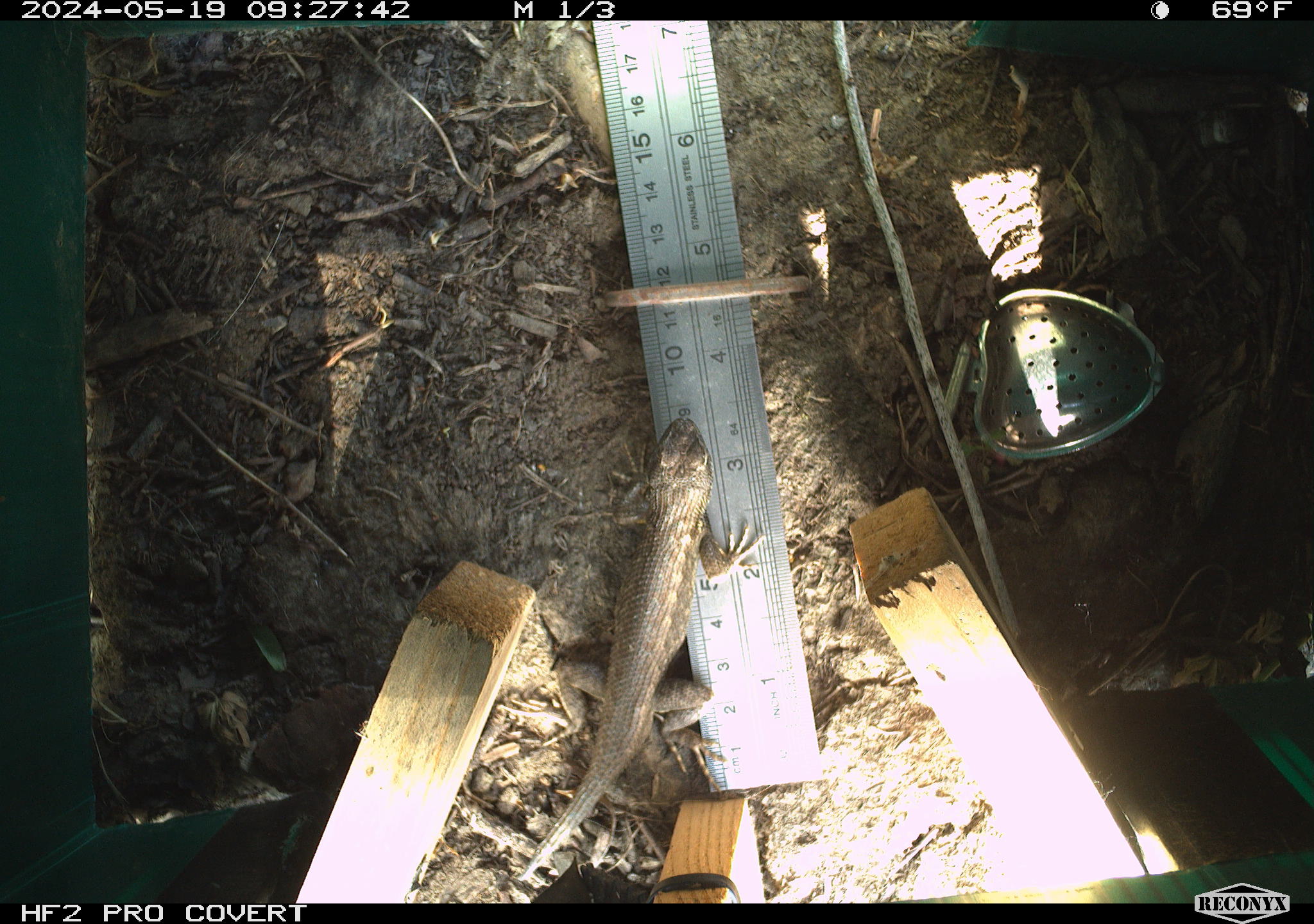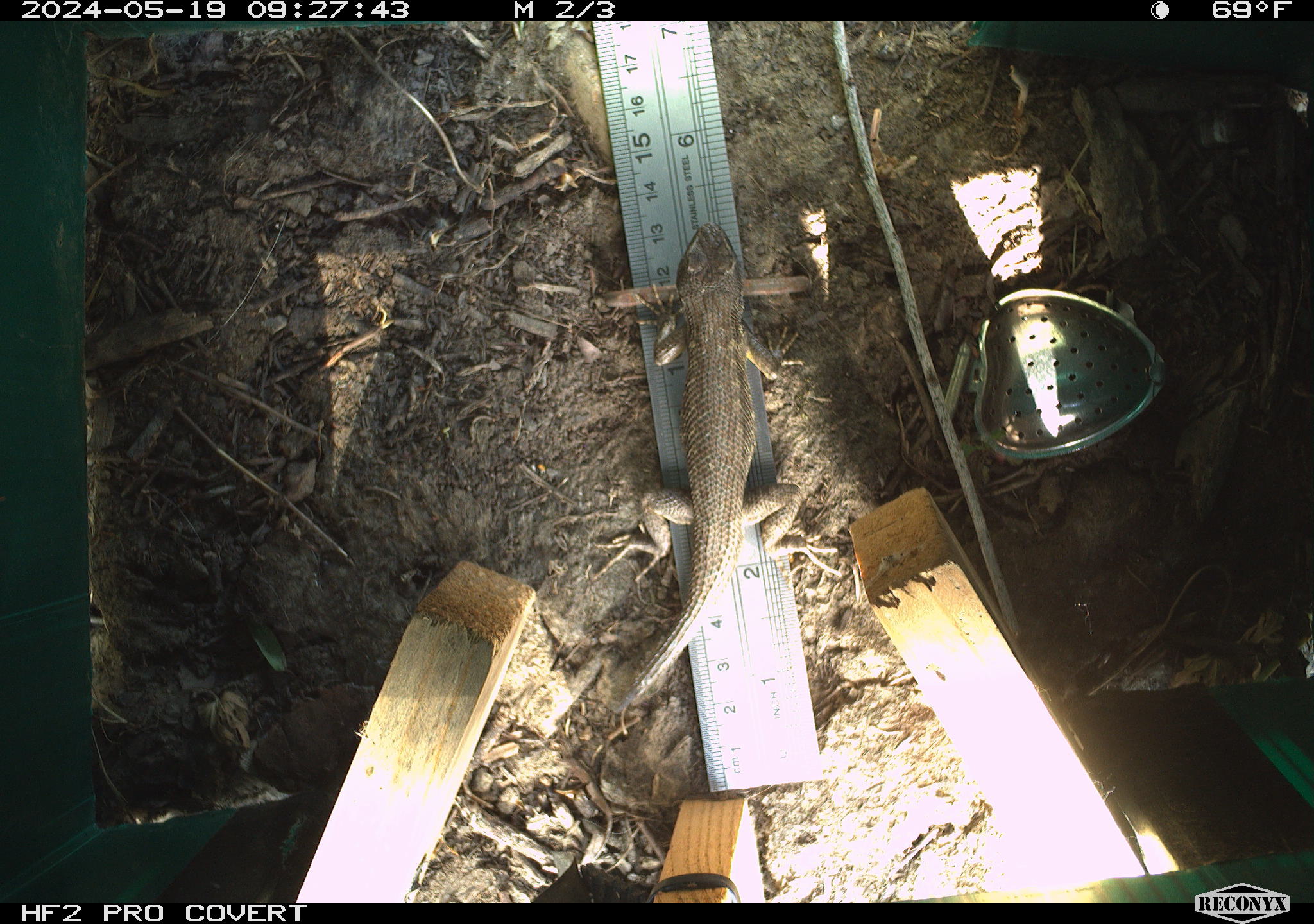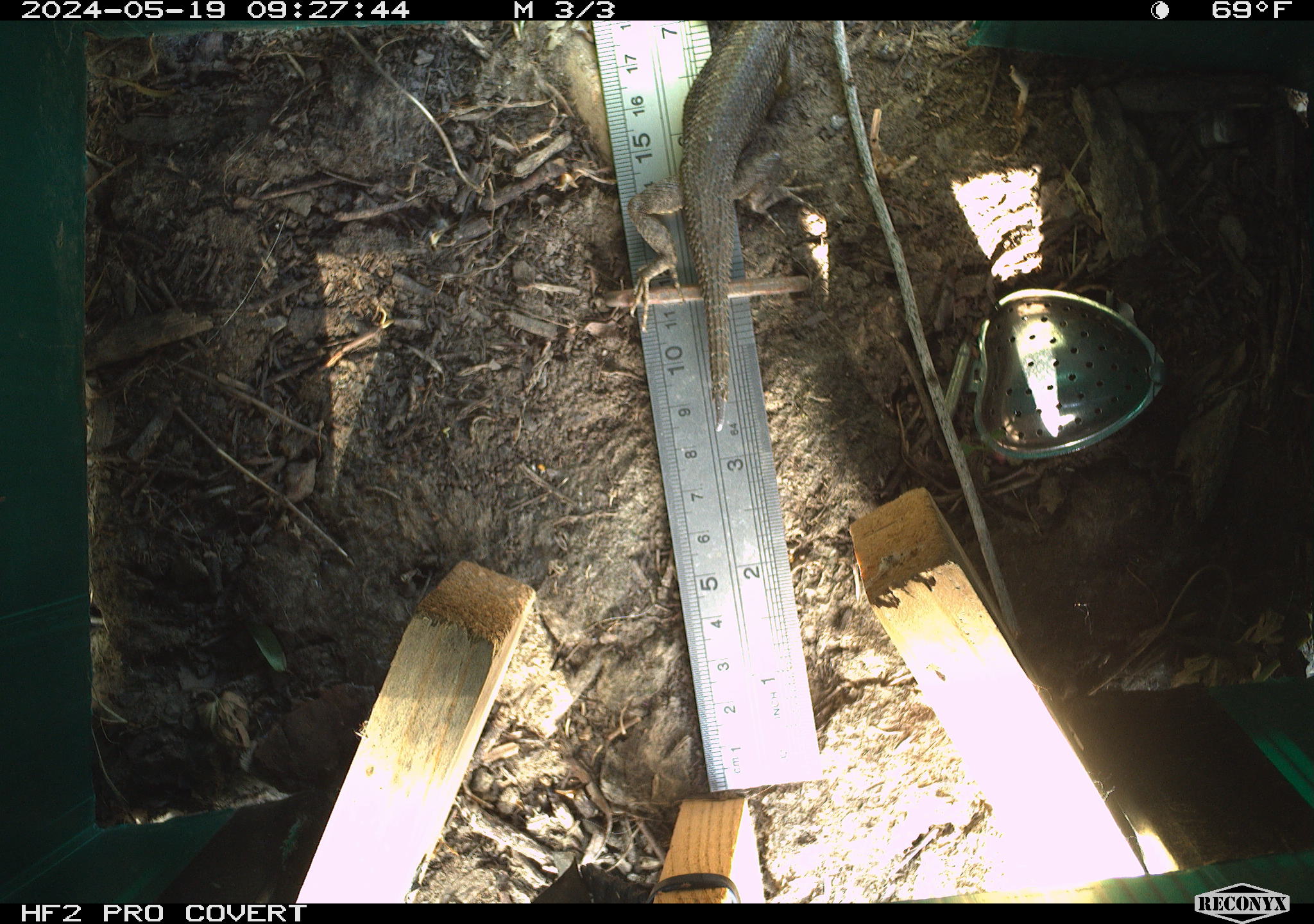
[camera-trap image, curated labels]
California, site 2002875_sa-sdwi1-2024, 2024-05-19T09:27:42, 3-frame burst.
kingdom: Animalia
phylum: Chordata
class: Reptilia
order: Squamata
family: Phrynosomatidae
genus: Sceloporus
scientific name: Sceloporus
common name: spiny lizards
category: sceloporus species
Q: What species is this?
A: Sceloporus species (spiny lizards) (Sceloporus).